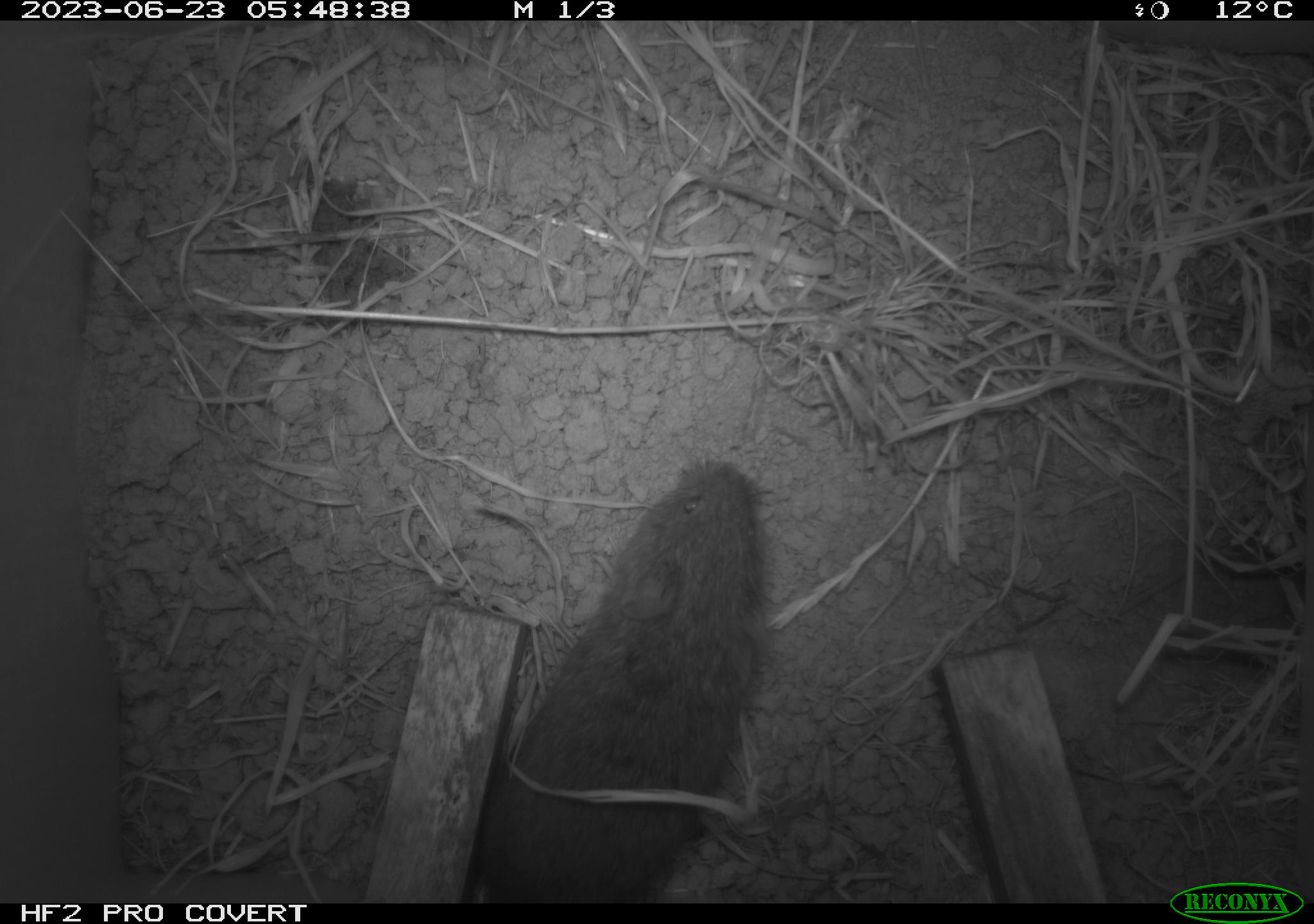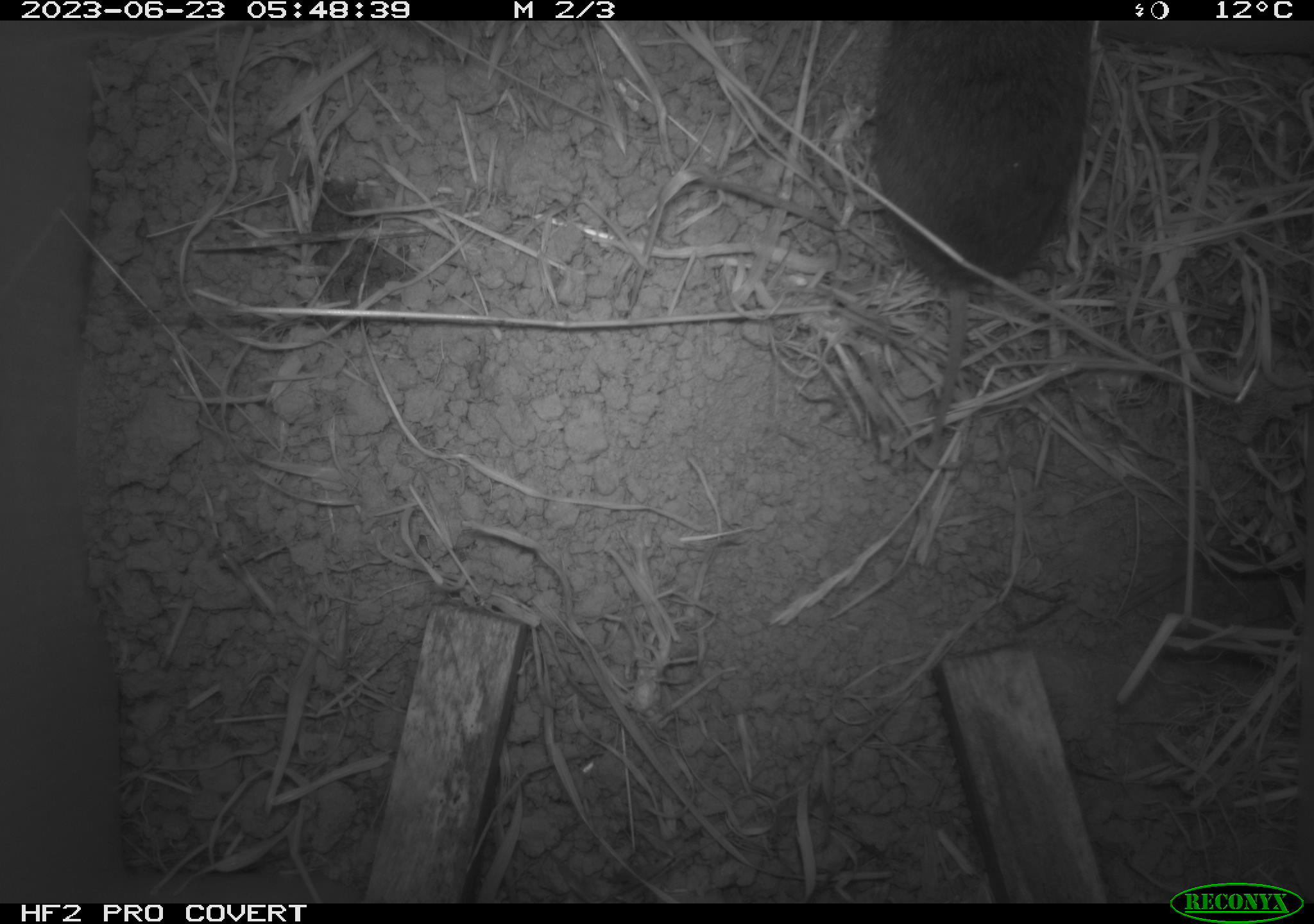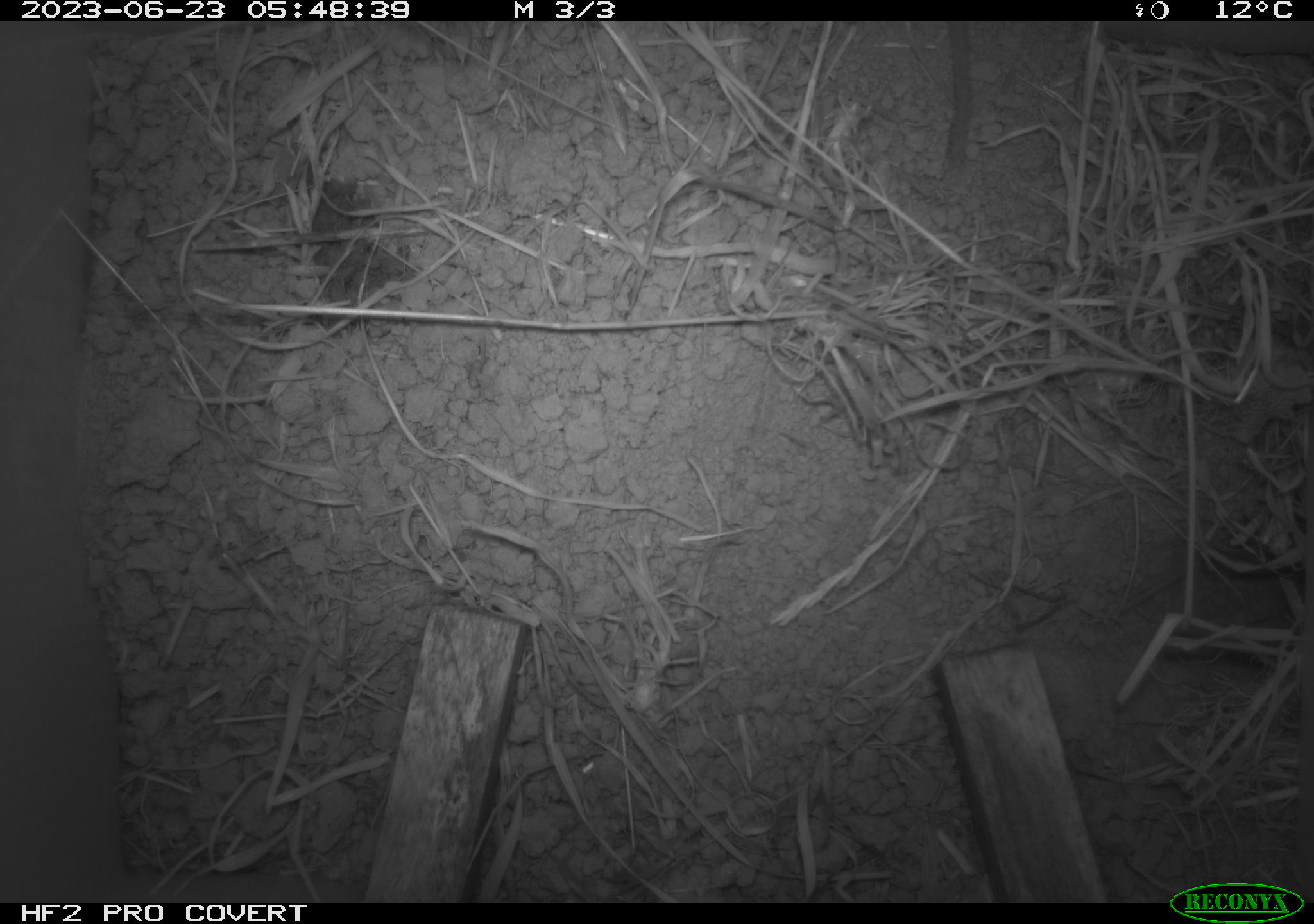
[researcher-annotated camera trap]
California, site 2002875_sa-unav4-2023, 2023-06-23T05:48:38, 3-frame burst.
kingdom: Animalia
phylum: Chordata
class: Mammalia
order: Rodentia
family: Cricetidae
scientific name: Arvicolinae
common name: voles, lemmings, and muskrats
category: arvicolinae subfamily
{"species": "arvicolinae subfamily (voles, lemmings, and muskrats) (Arvicolinae)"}